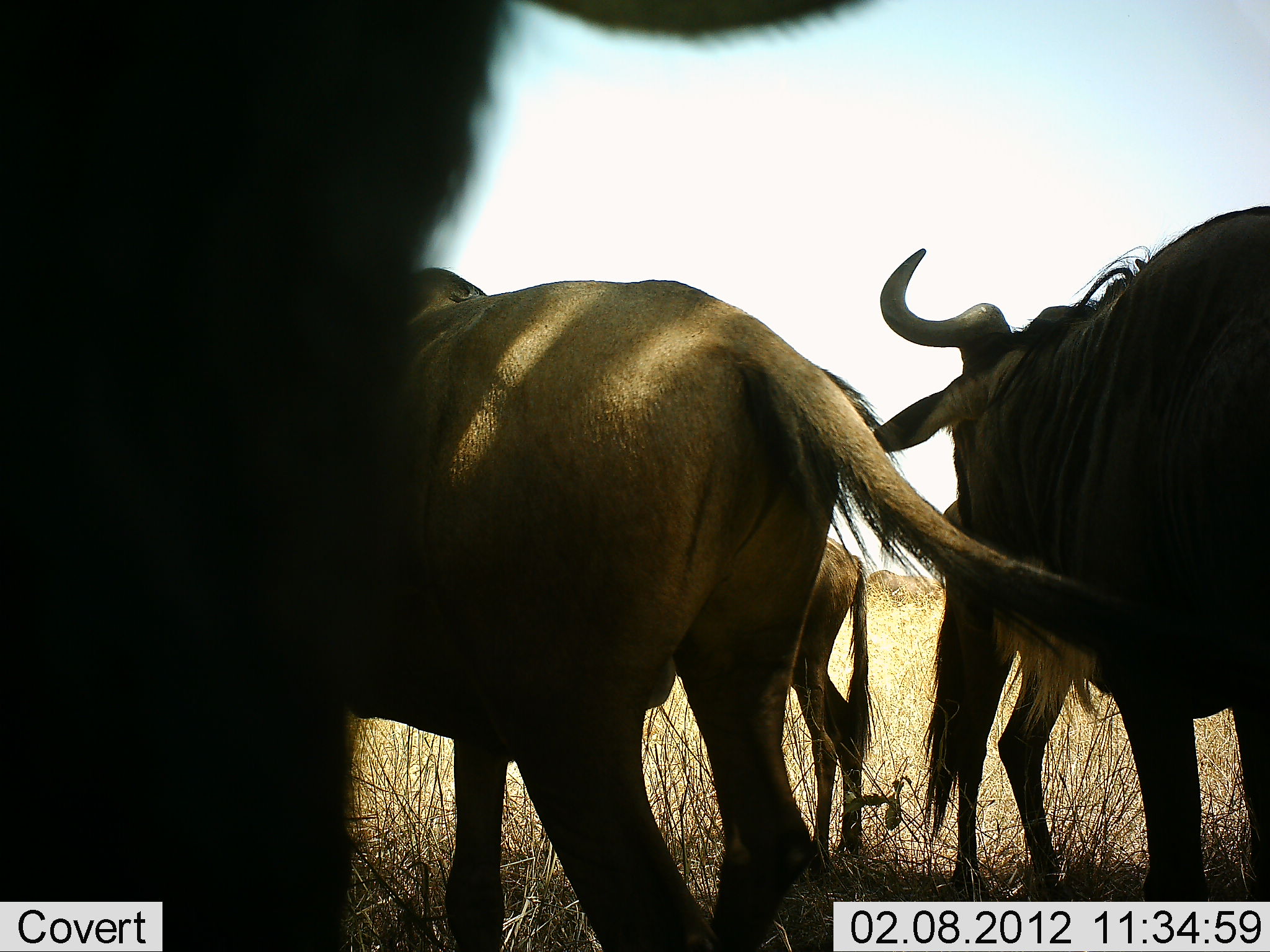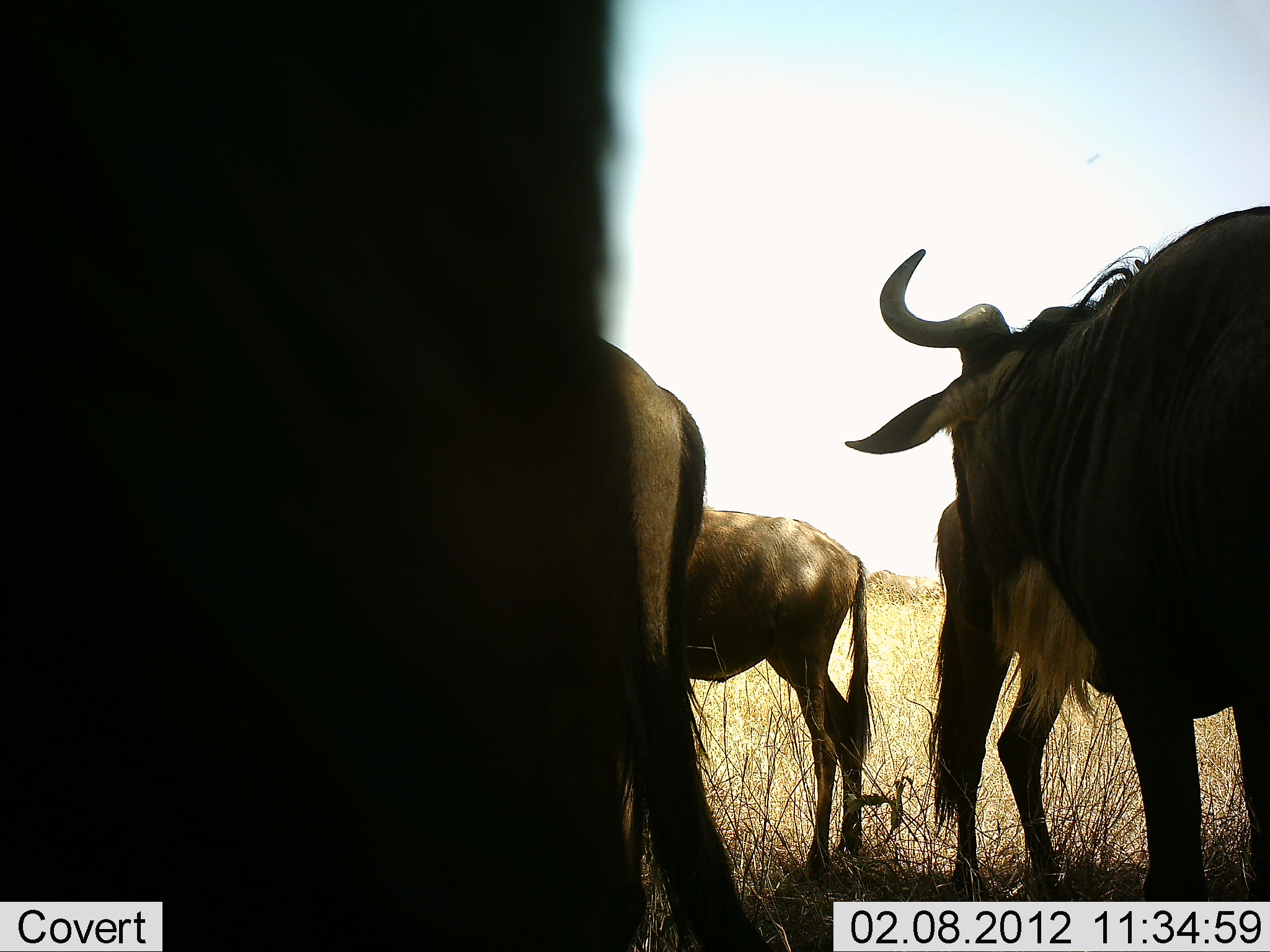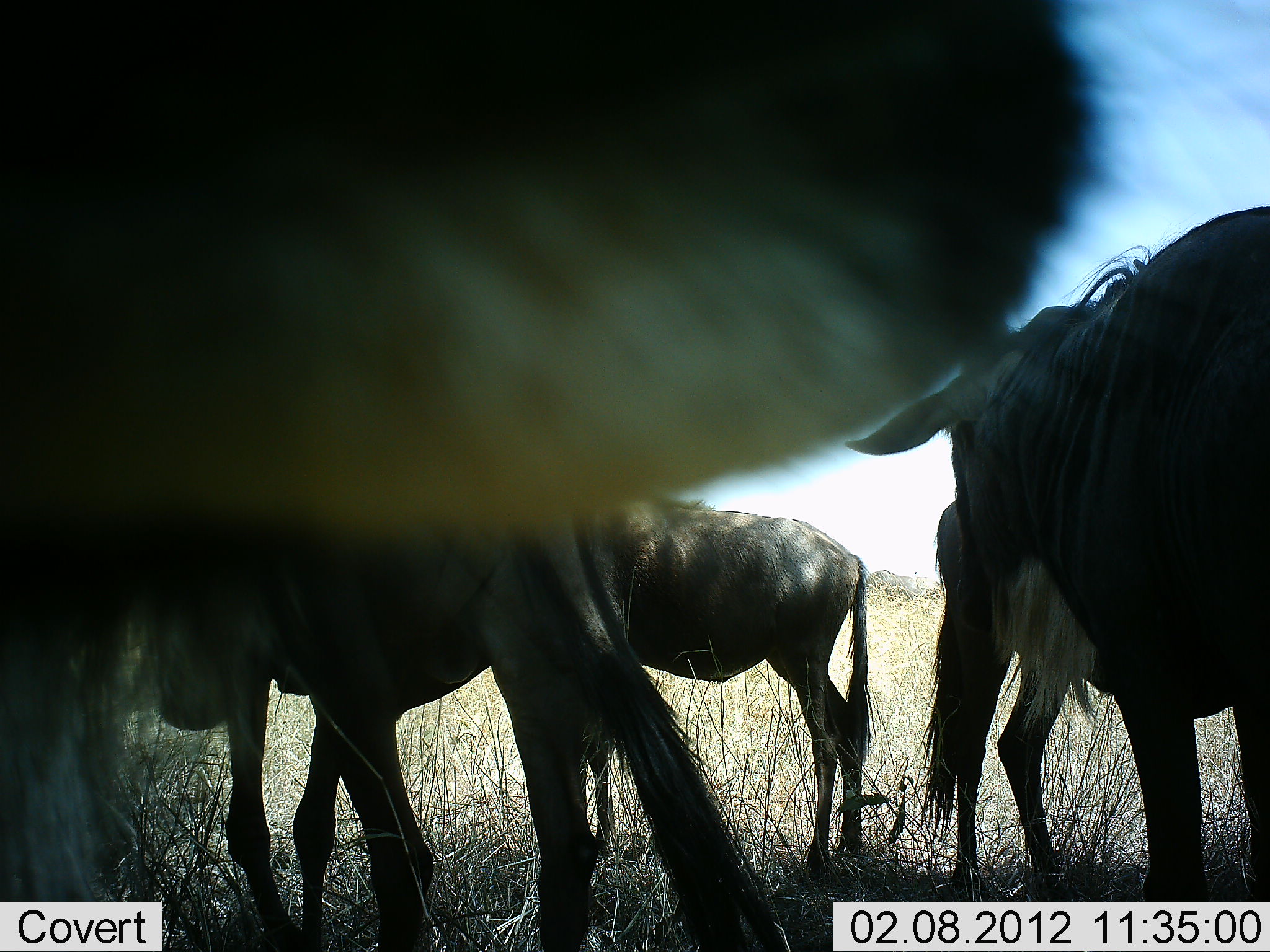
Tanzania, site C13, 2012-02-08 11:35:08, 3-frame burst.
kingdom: Animalia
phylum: Chordata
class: Mammalia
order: Artiodactyla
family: Bovidae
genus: Connochaetes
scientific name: Connochaetes taurinus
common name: blue wildebeest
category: wildebeest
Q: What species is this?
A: Wildebeest (blue wildebeest) (Connochaetes taurinus).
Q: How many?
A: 5.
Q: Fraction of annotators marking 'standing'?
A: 100%.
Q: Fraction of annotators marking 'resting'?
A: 0%.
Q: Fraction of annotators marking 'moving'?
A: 21%.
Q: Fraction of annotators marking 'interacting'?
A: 0%.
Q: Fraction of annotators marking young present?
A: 43%.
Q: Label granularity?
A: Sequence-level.